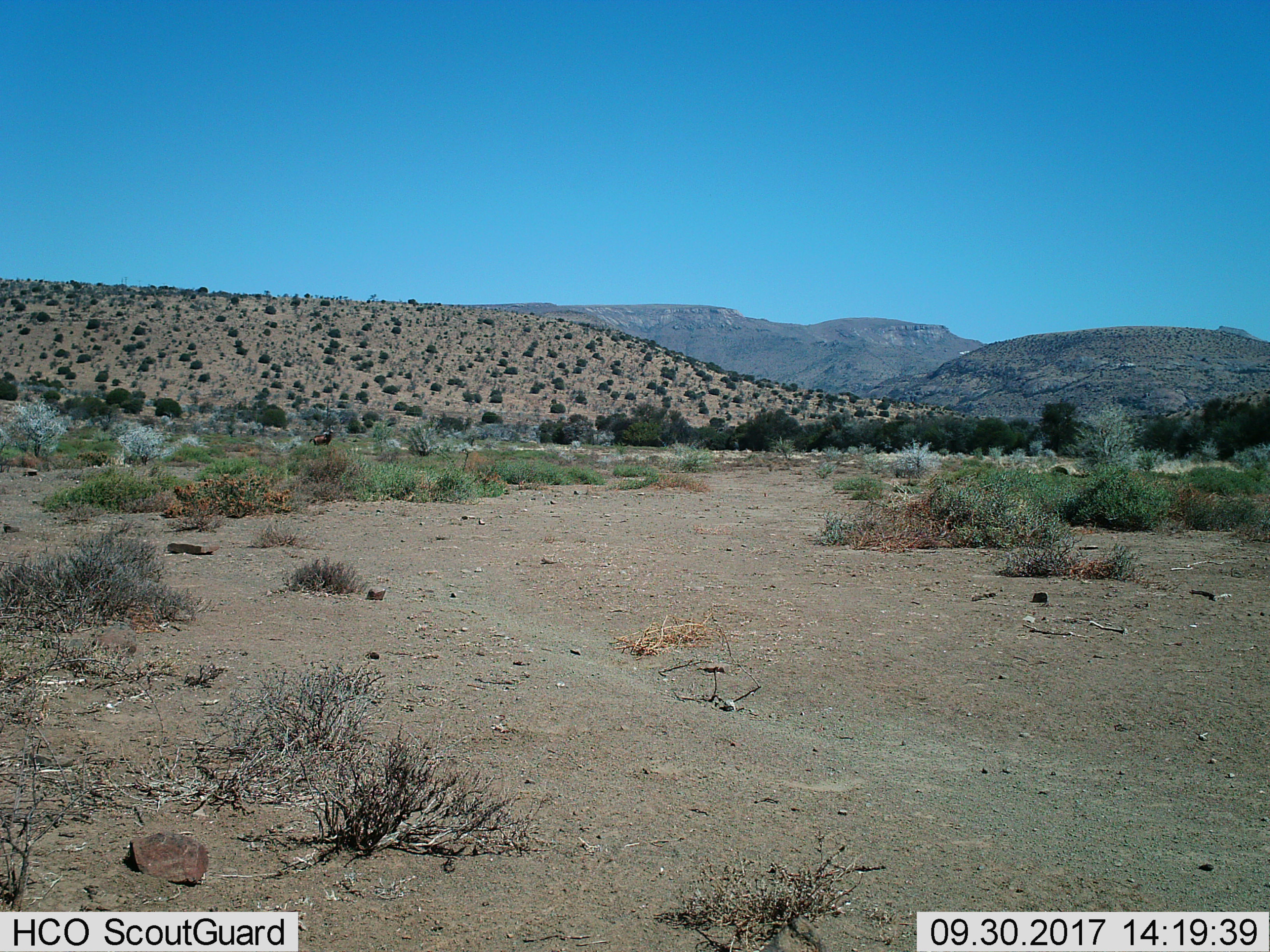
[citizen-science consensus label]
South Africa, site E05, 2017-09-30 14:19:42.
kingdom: Animalia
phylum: Chordata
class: Mammalia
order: Artiodactyla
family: Bovidae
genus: Connochaetes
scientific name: Connochaetes gnou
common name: black wildebeest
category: wildebeestblack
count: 1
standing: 100%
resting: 0%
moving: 0%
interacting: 0%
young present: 0%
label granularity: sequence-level